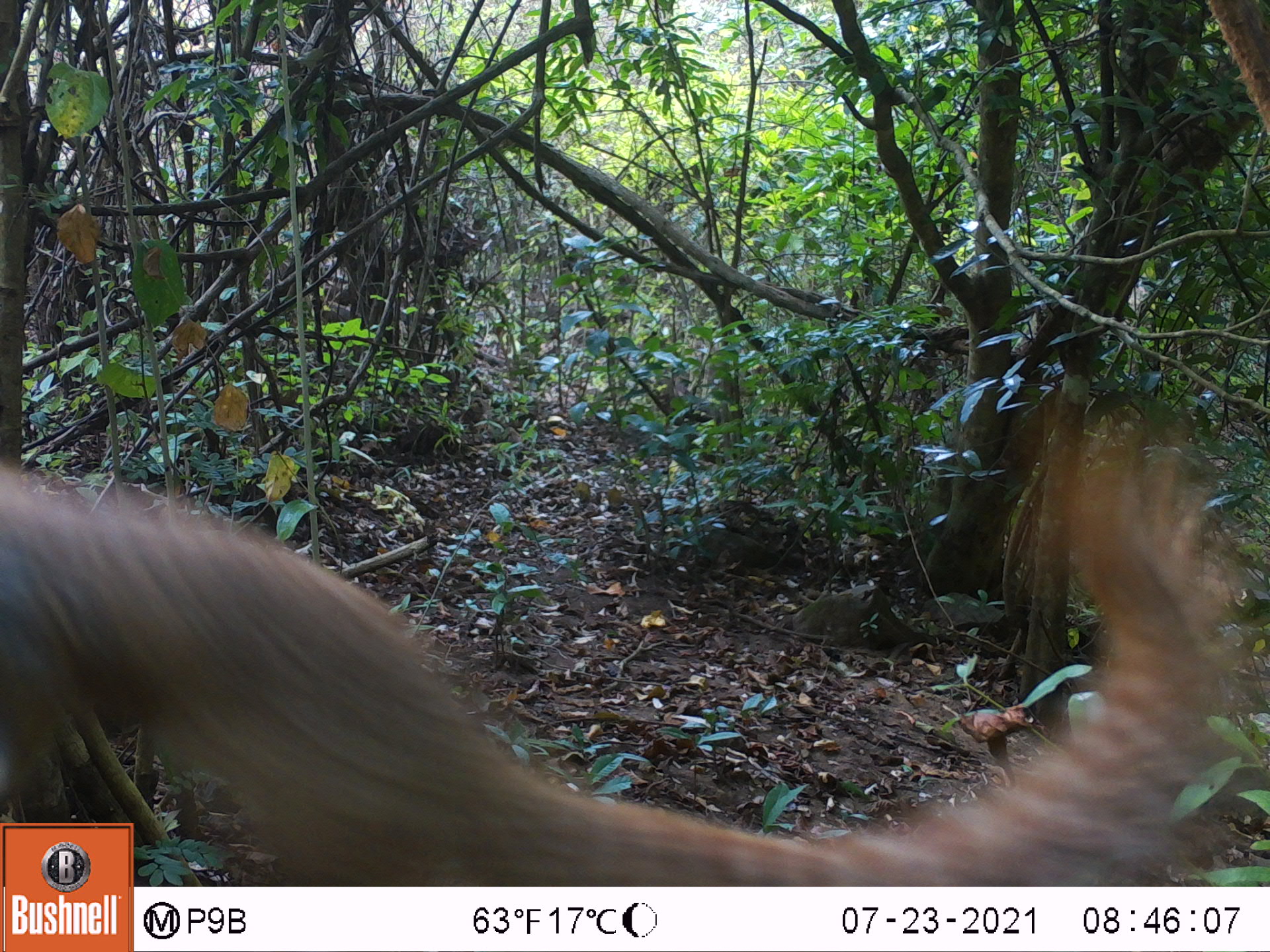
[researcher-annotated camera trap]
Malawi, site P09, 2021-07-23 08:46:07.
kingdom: Animalia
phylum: Chordata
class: Mammalia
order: Rodentia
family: Sciuridae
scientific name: Sciuridae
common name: squirrel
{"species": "squirrel (Sciuridae)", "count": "1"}